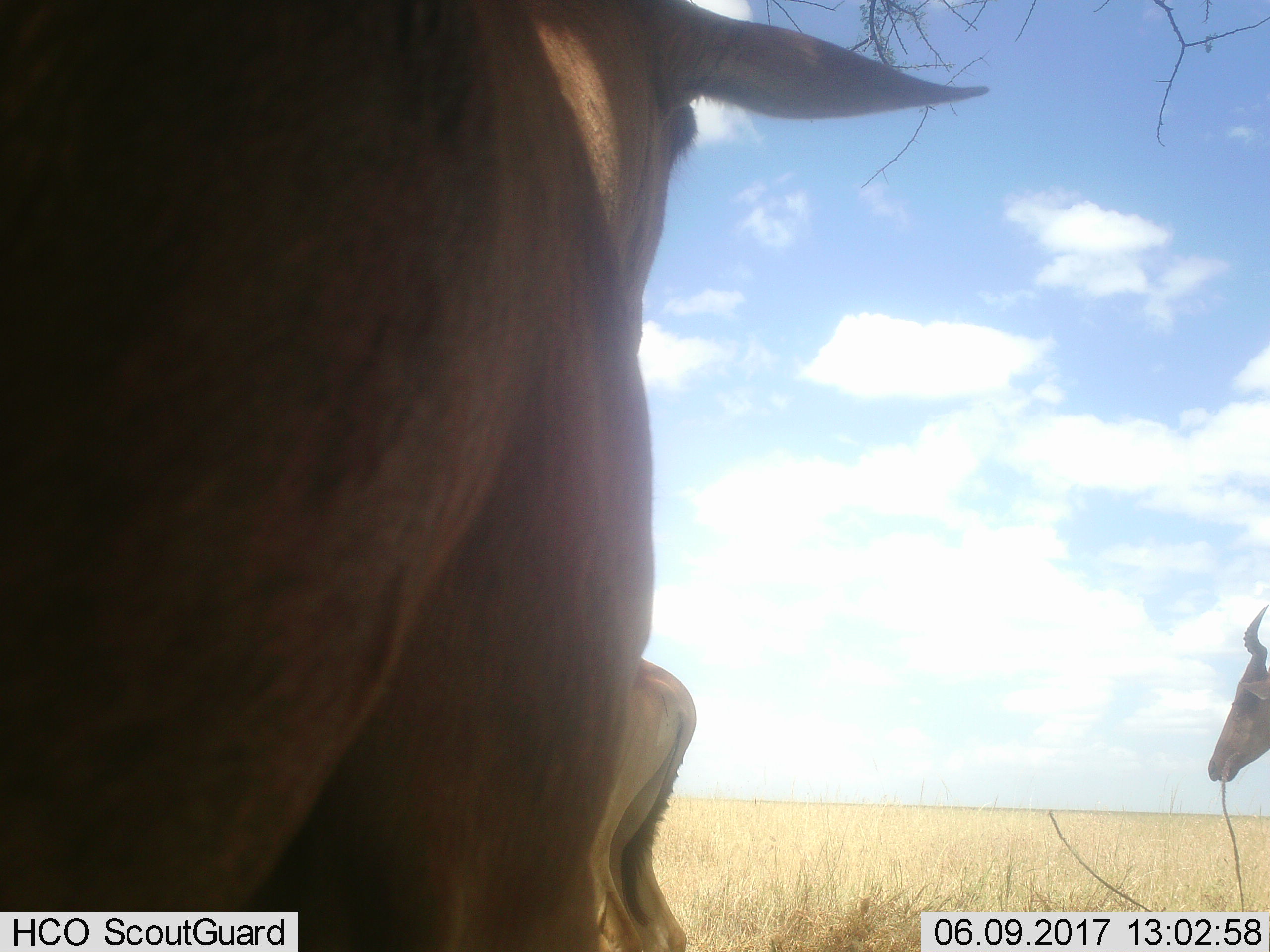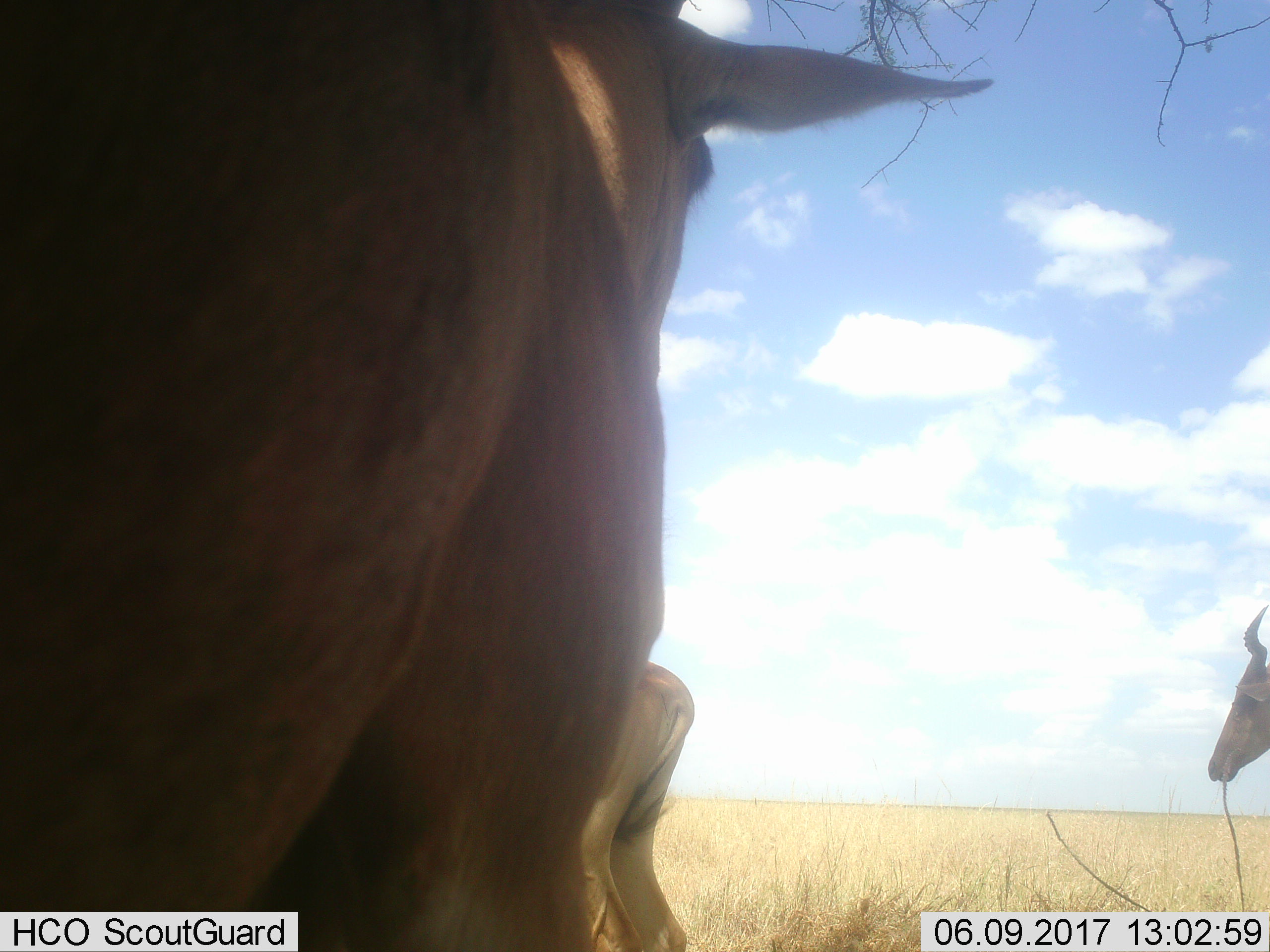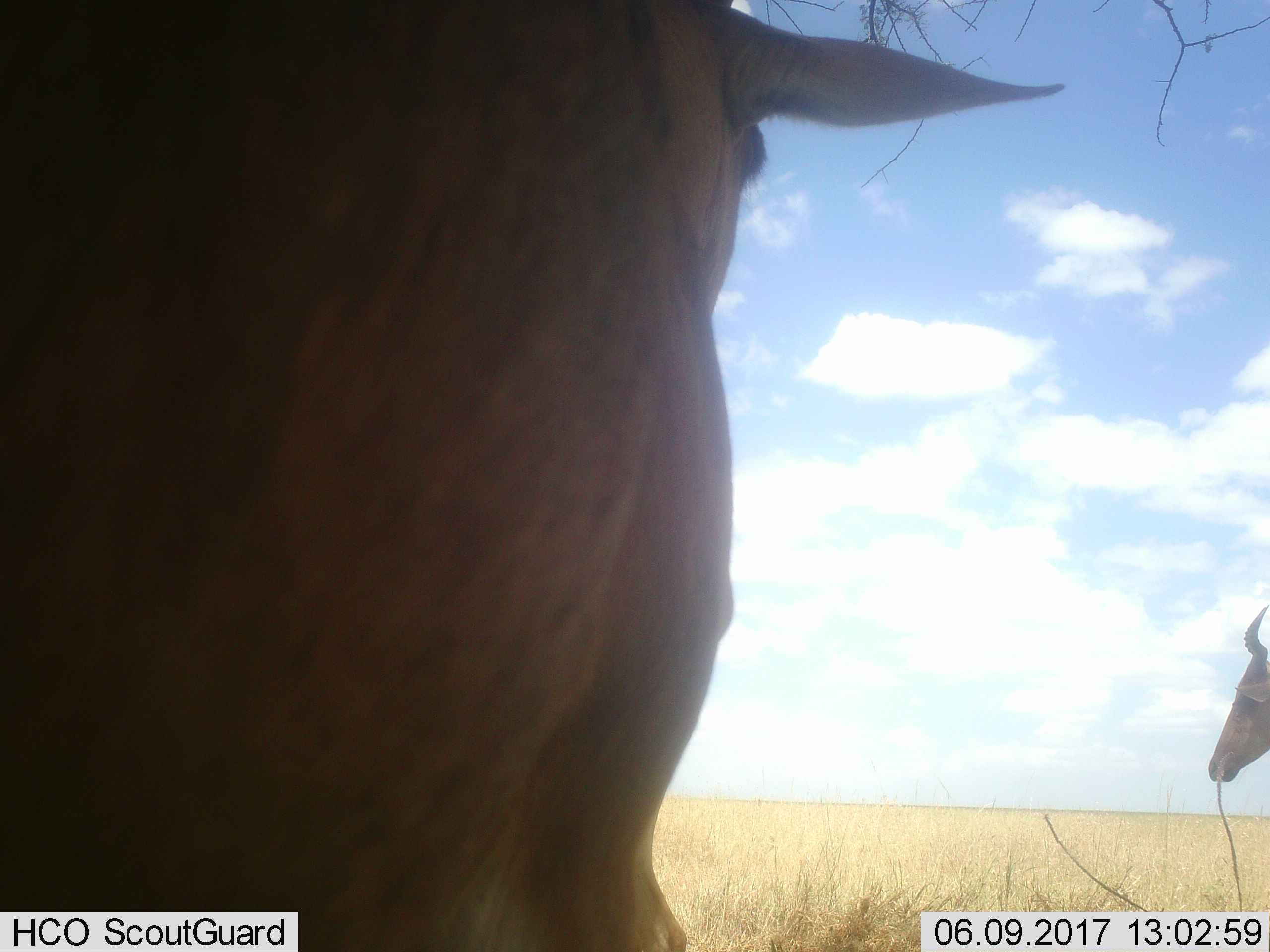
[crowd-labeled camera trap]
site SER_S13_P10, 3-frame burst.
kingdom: Animalia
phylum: Chordata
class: Mammalia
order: Artiodactyla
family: Bovidae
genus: Alcelaphus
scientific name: Alcelaphus buselaphus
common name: hartebeest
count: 3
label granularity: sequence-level